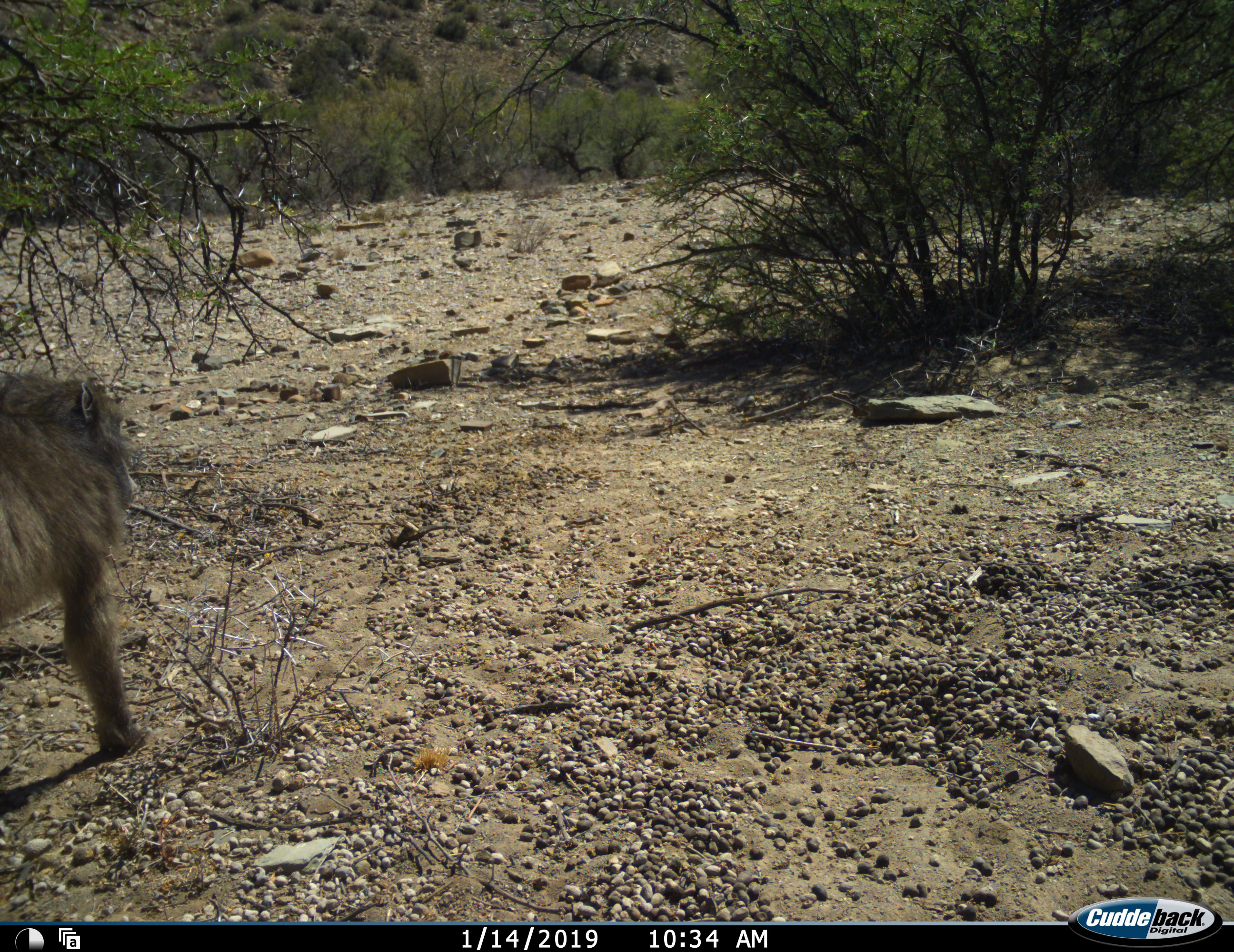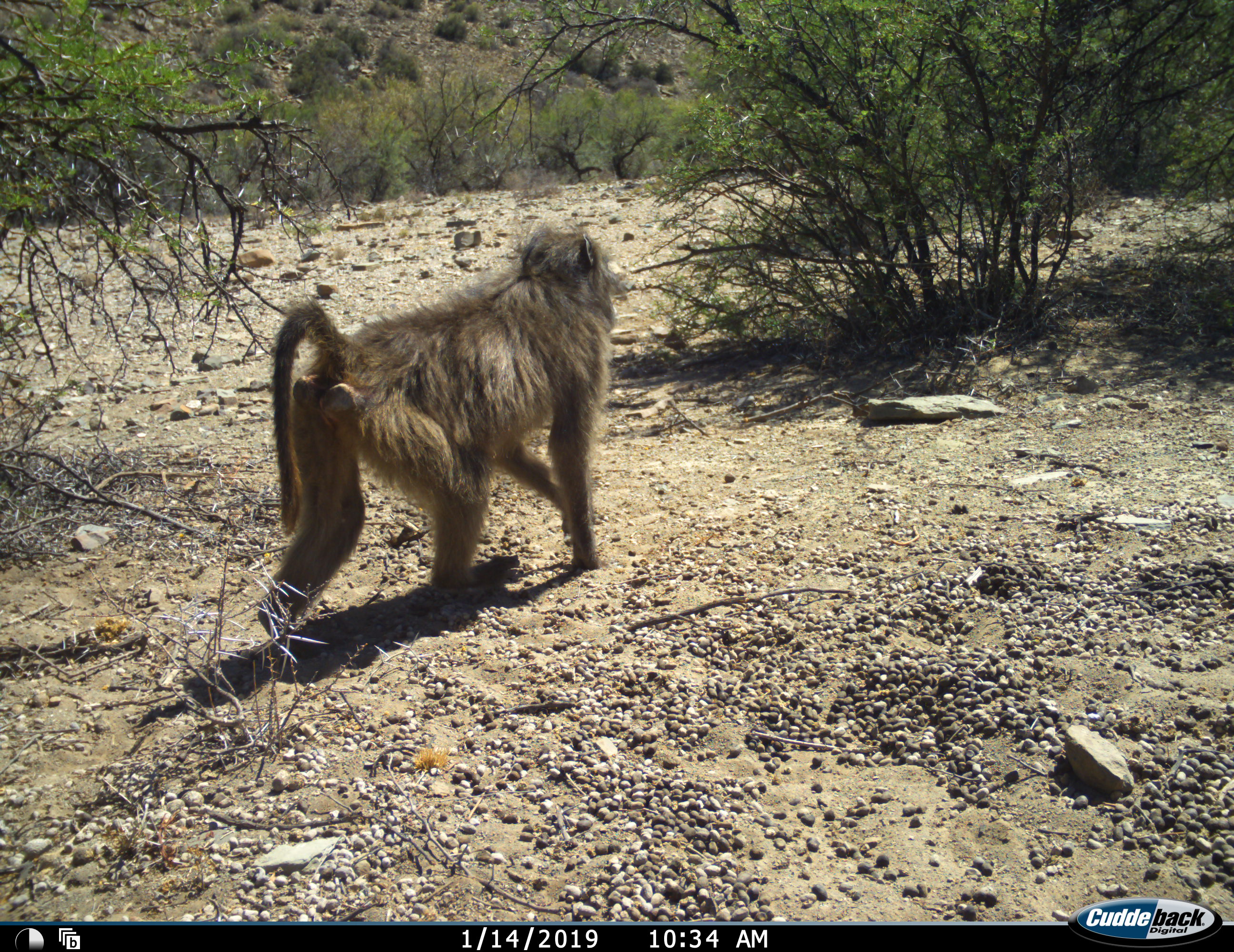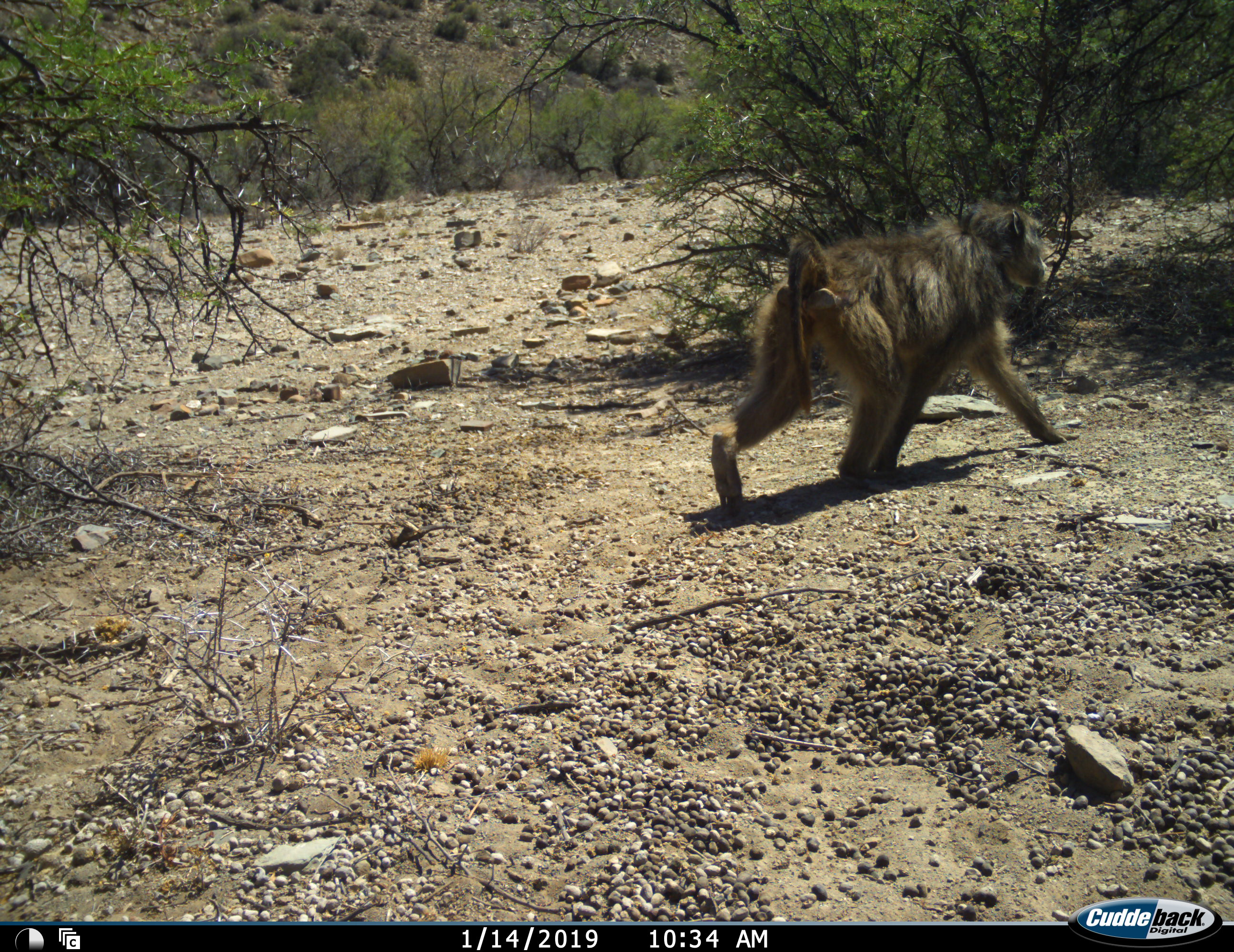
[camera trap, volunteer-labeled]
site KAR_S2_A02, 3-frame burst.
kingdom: Animalia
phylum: Chordata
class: Mammalia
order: Primates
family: Cercopithecidae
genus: Papio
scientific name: Papio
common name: baboon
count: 1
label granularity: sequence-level